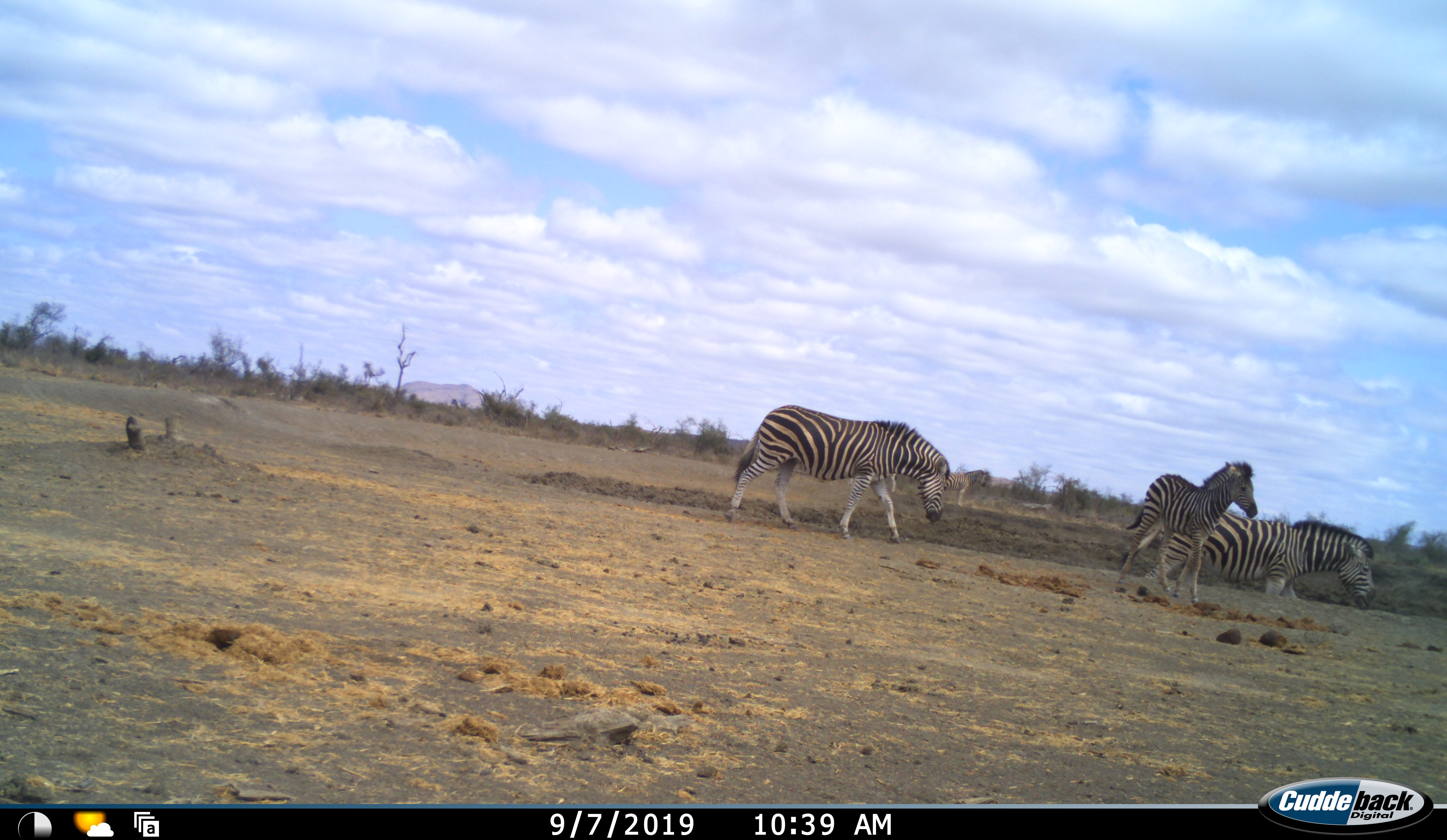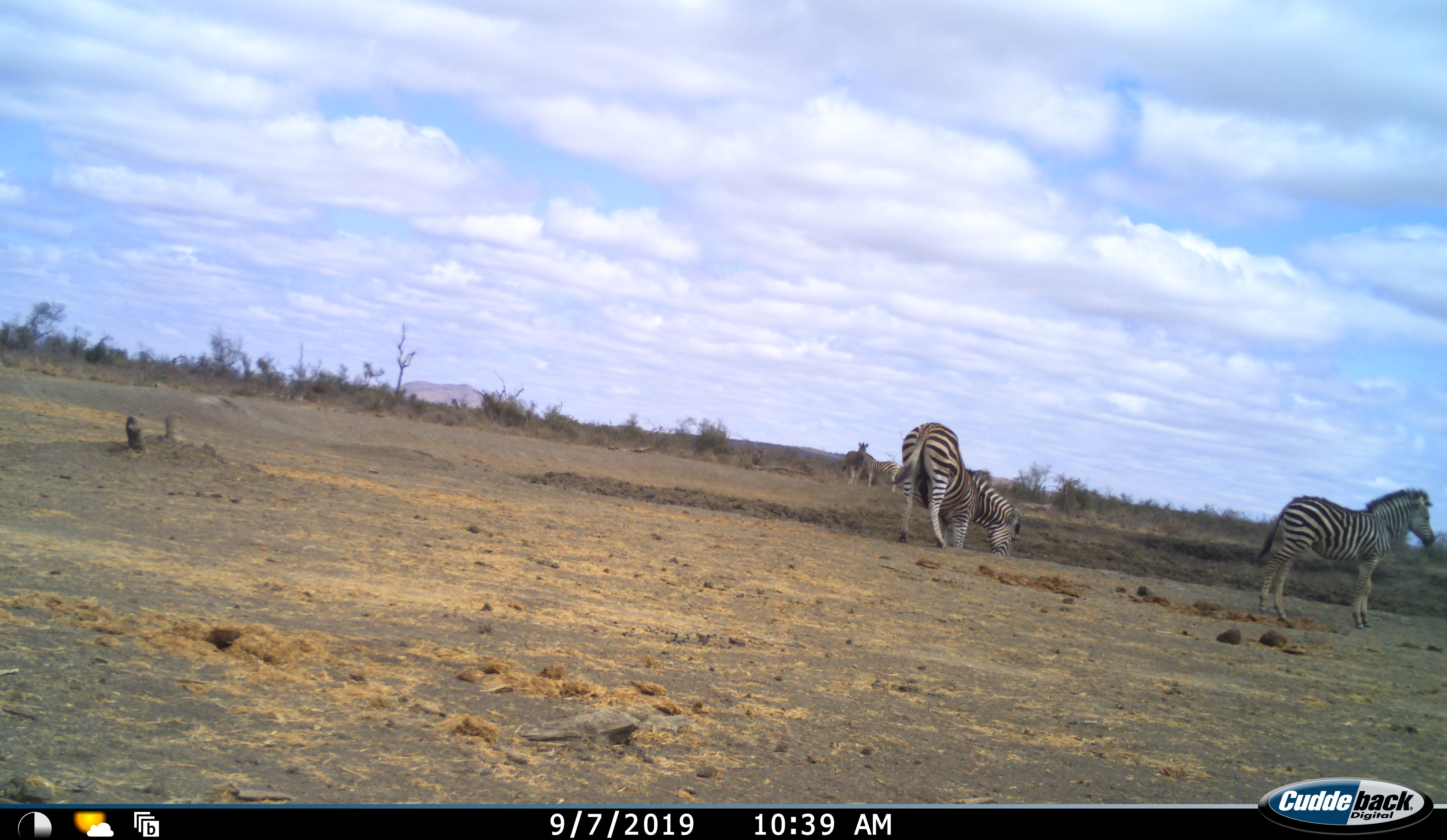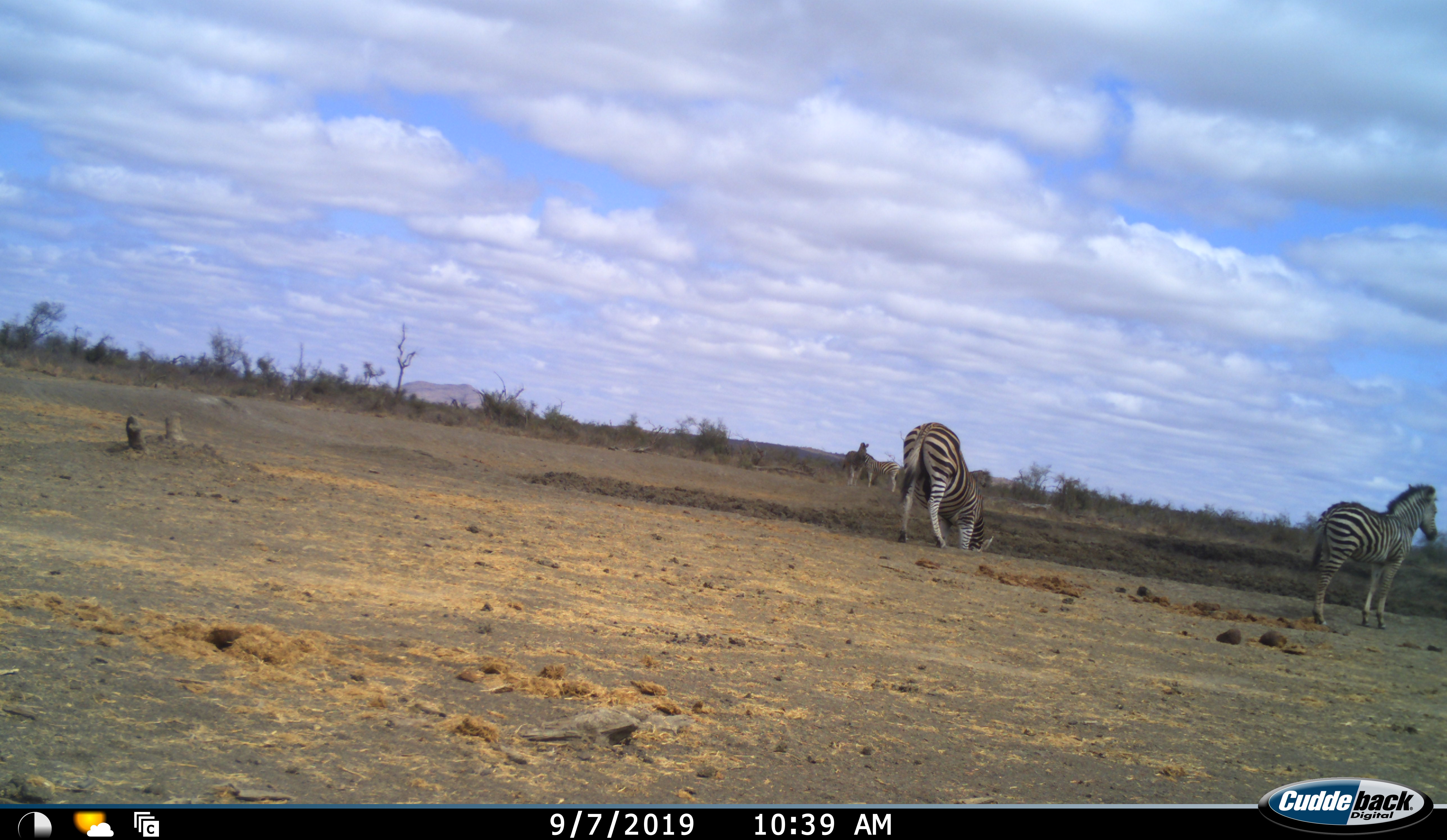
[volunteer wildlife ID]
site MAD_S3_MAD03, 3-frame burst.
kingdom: Animalia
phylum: Chordata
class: Mammalia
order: Perissodactyla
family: Equidae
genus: Equus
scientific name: Equus quagga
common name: plains zebra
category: zebraplains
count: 5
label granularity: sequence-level